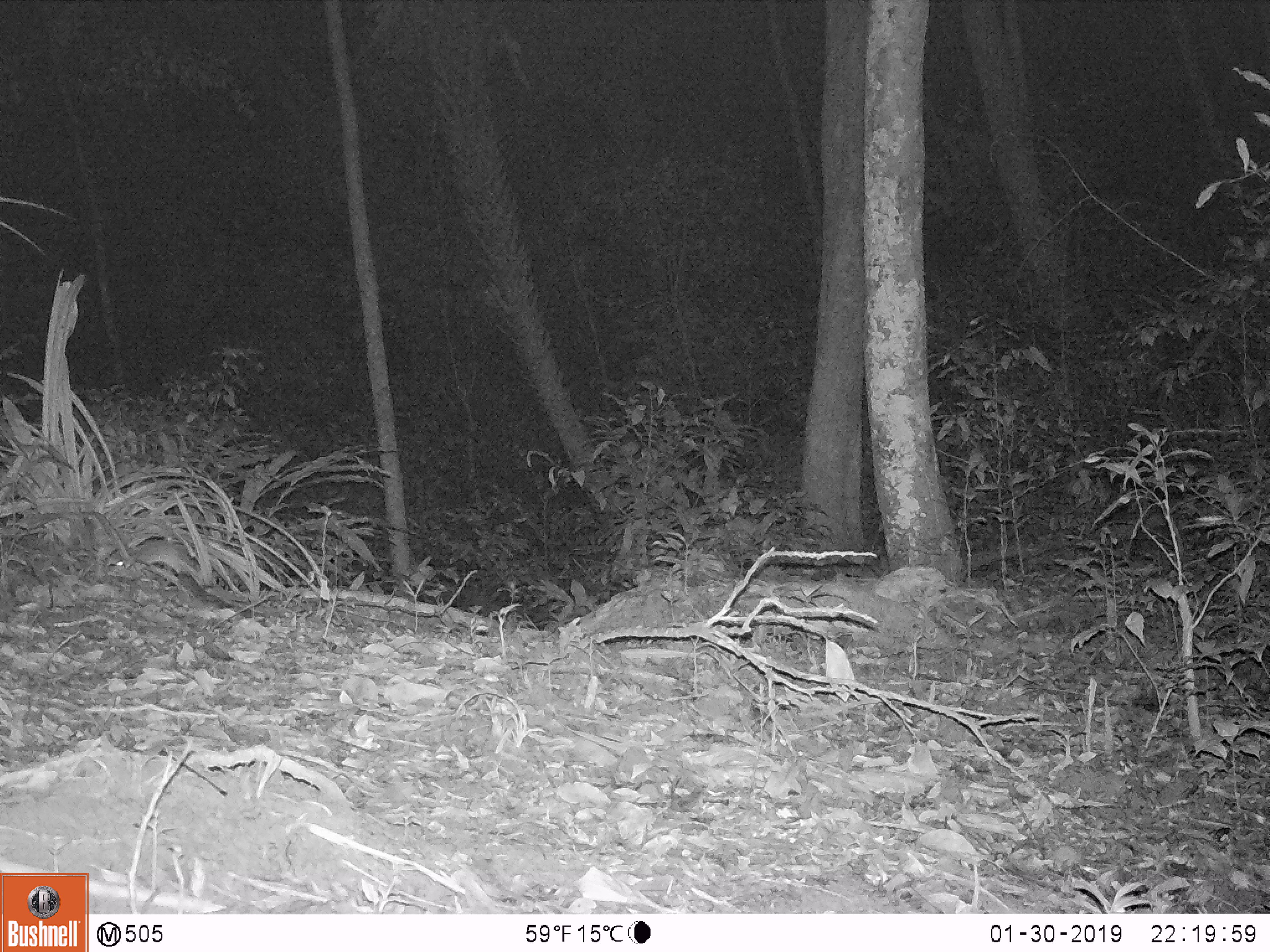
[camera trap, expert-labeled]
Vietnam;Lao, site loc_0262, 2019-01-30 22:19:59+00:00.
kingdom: Animalia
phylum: Chordata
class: Mammalia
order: Rodentia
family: Muridae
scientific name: Muridae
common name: old-world mice and rats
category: unidentified murid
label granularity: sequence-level